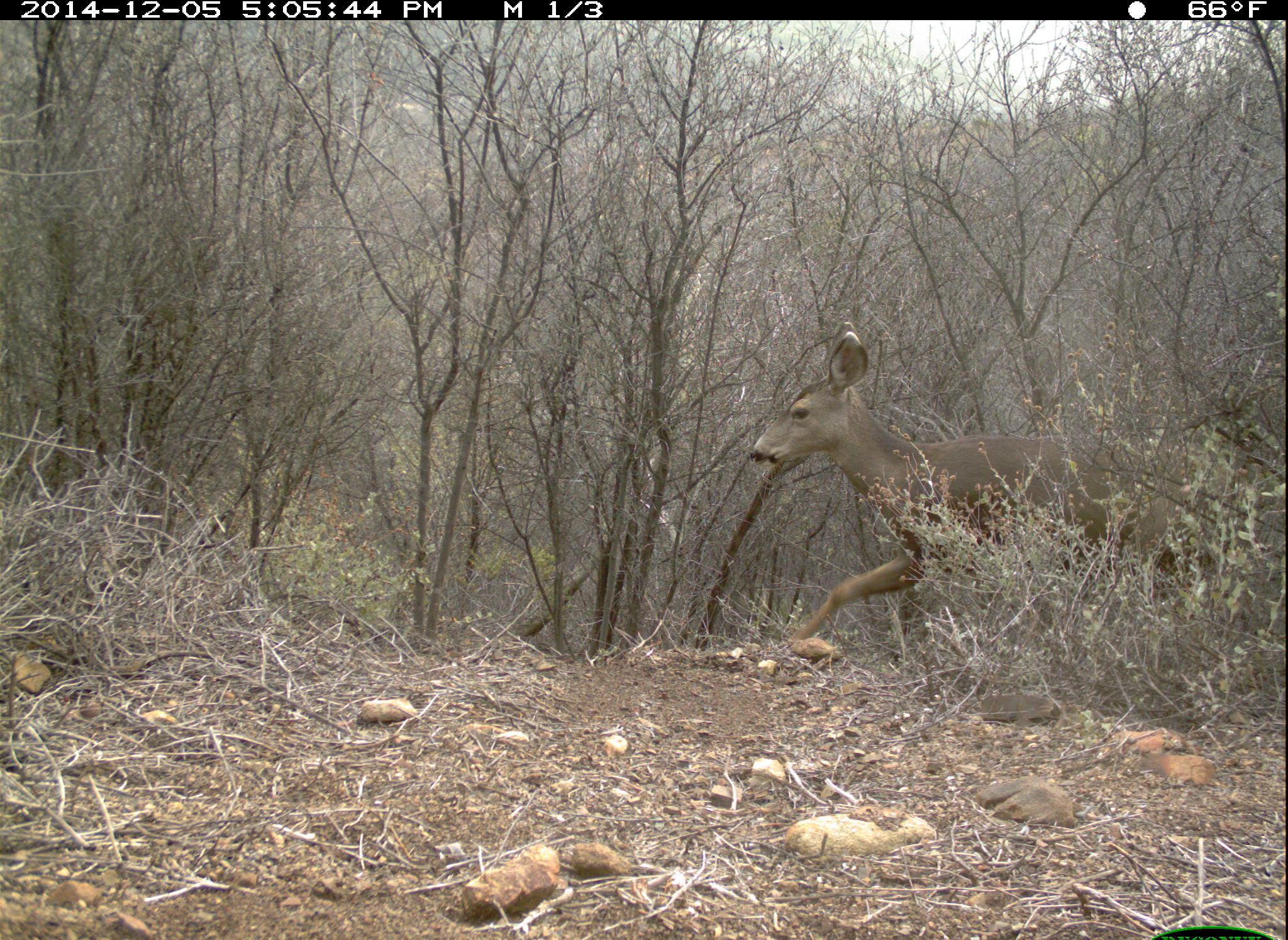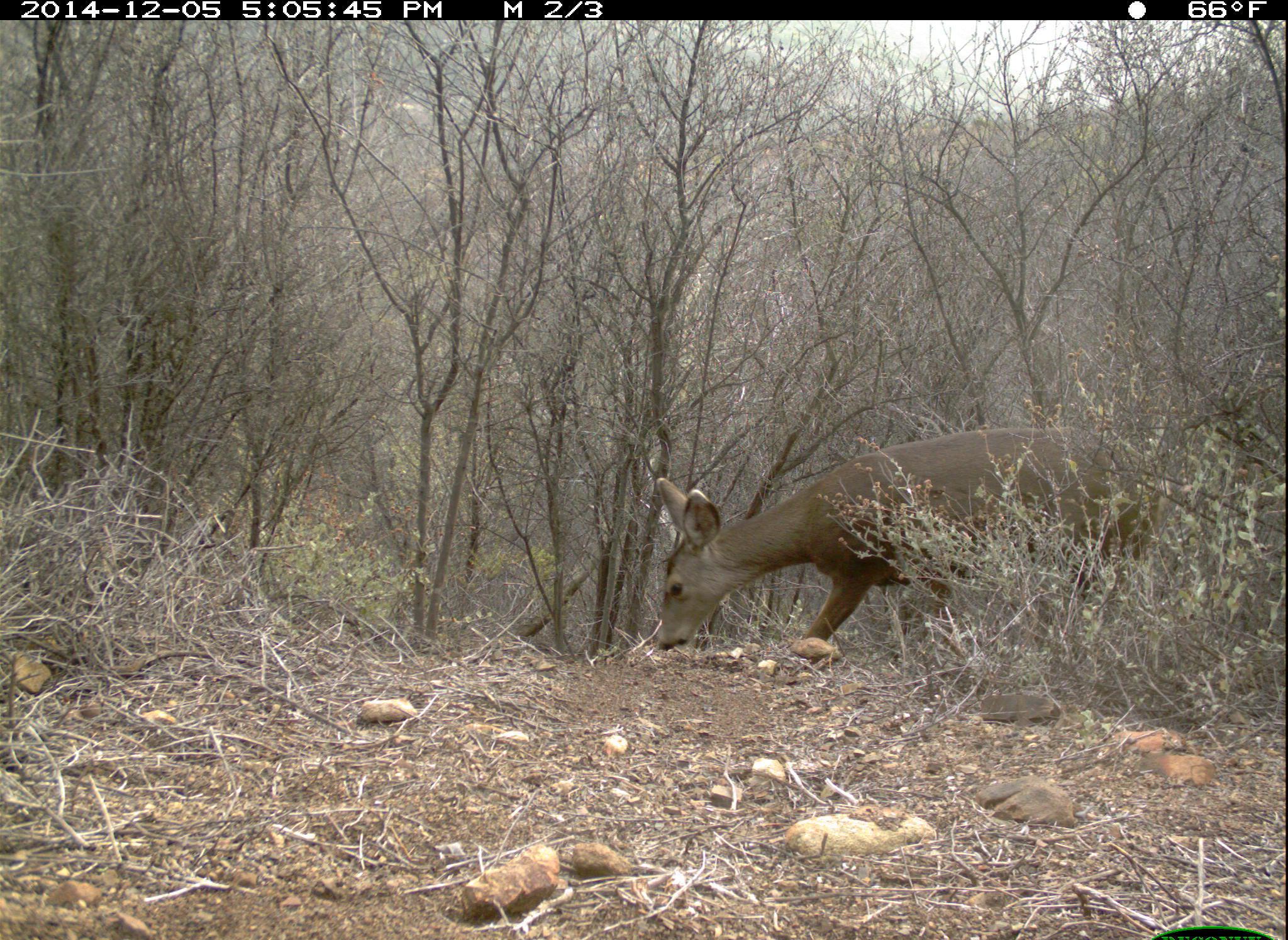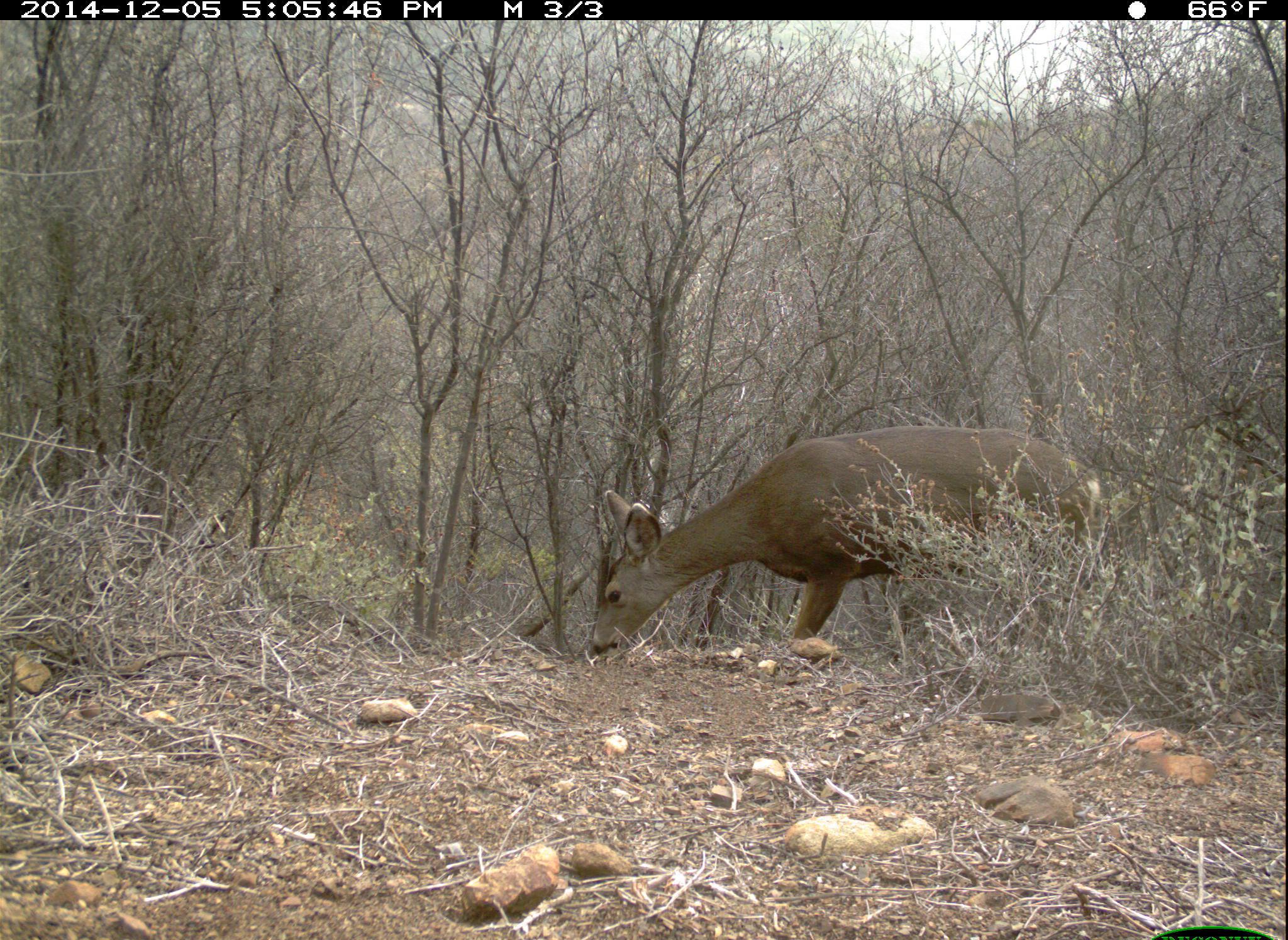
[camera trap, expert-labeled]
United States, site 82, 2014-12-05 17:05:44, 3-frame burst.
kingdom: Animalia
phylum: Chordata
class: Mammalia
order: Artiodactyla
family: Cervidae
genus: Odocoileus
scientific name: Odocoileus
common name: deer